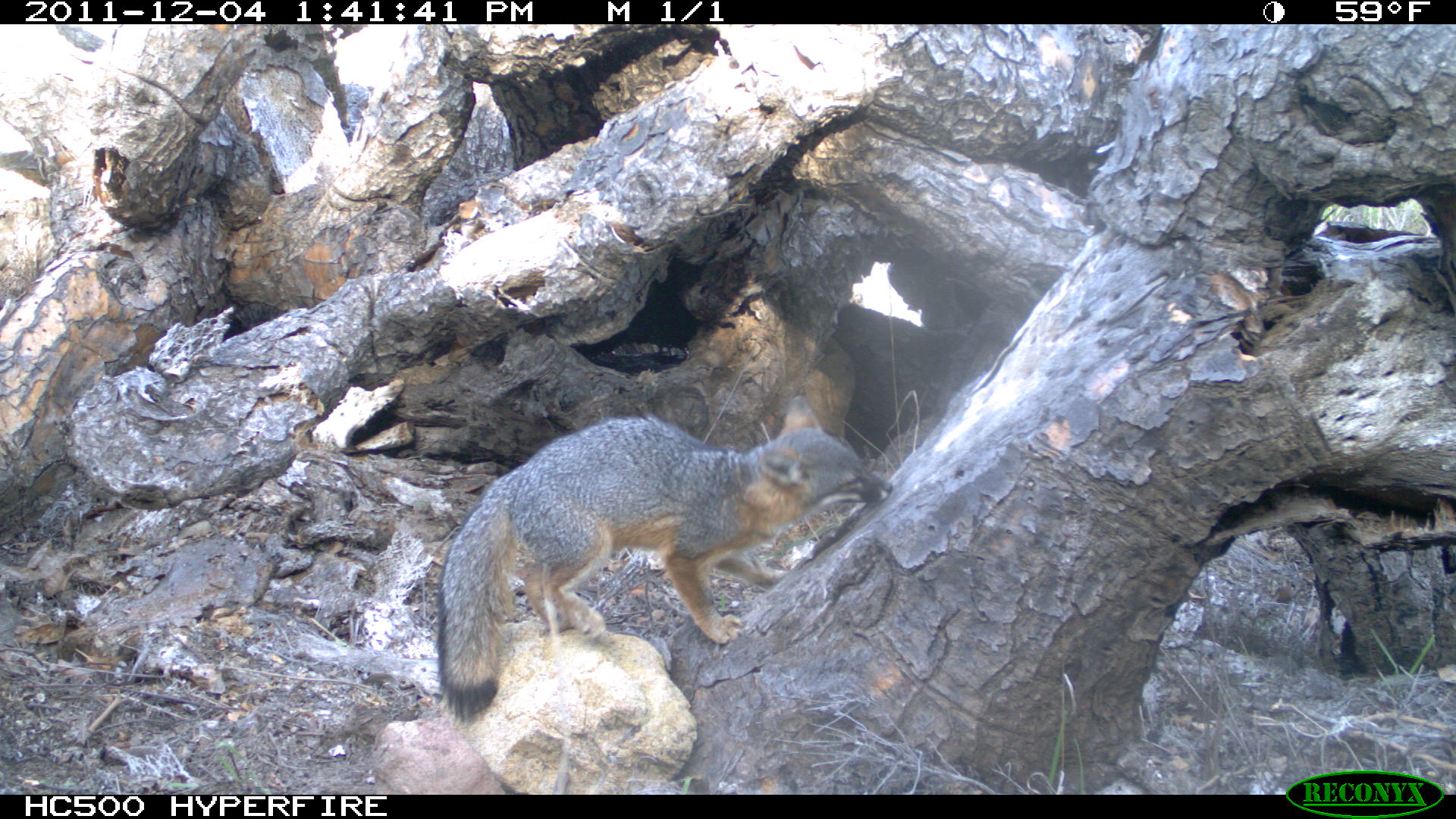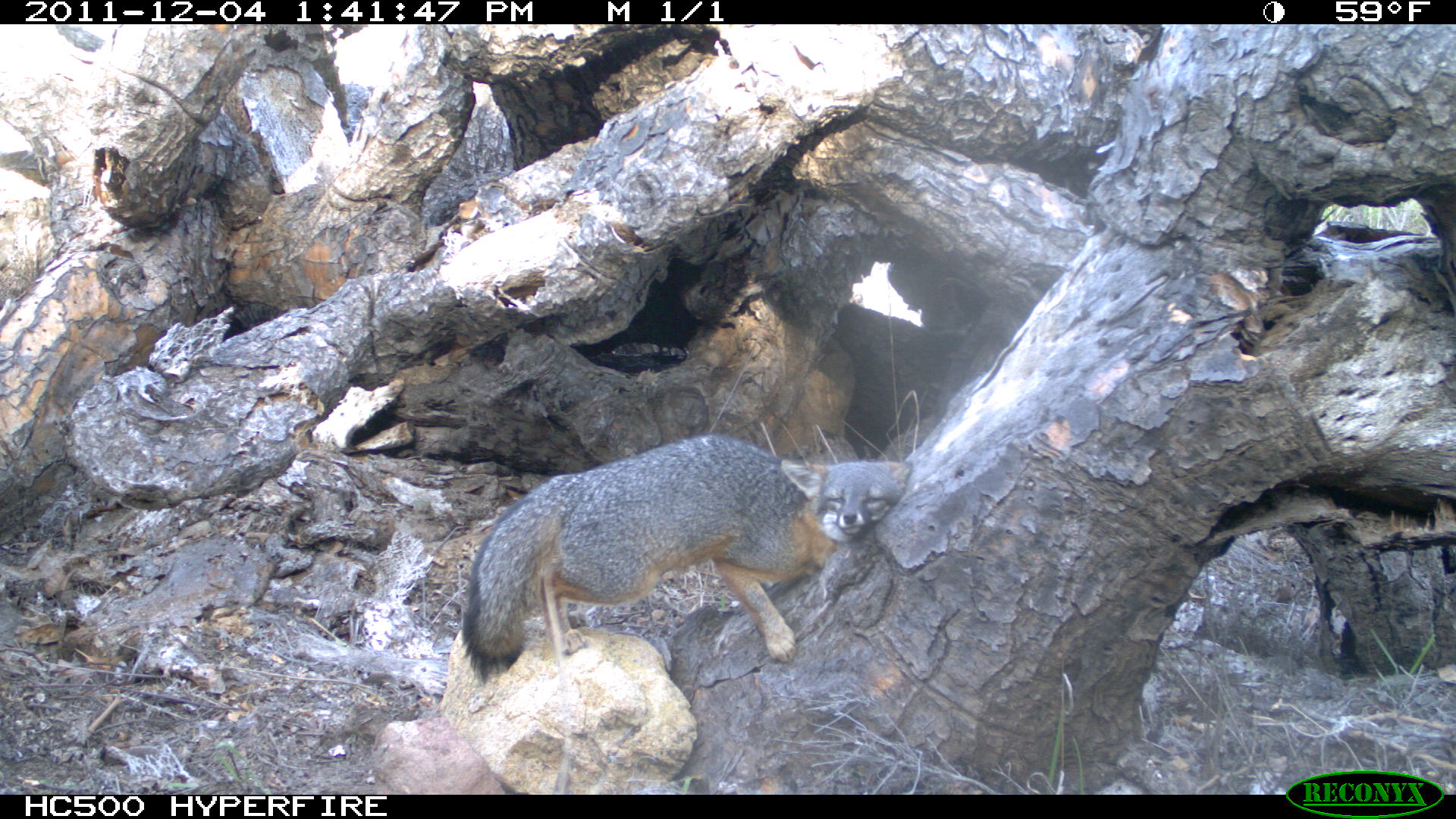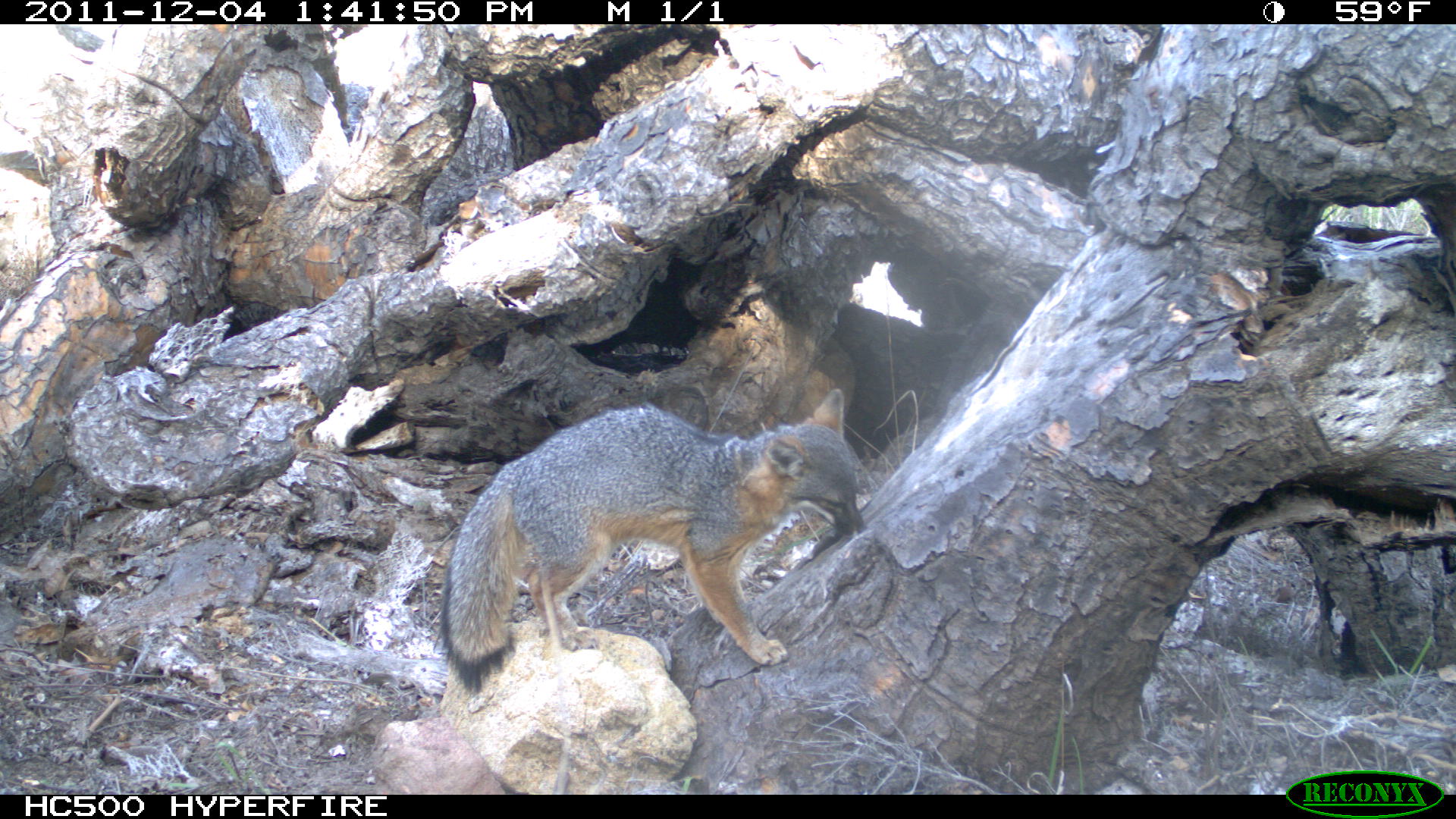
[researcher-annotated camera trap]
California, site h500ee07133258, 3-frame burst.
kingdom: Animalia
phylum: Chordata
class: Mammalia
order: Carnivora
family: Canidae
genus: Urocyon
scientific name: Urocyon littoralis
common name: island fox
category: fox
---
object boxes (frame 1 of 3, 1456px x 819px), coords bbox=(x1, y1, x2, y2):
fox: bbox=(434, 394, 893, 732)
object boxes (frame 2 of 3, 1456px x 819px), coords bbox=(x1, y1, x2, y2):
fox: bbox=(461, 433, 912, 682)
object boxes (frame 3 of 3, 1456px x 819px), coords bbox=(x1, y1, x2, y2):
fox: bbox=(439, 388, 865, 697)